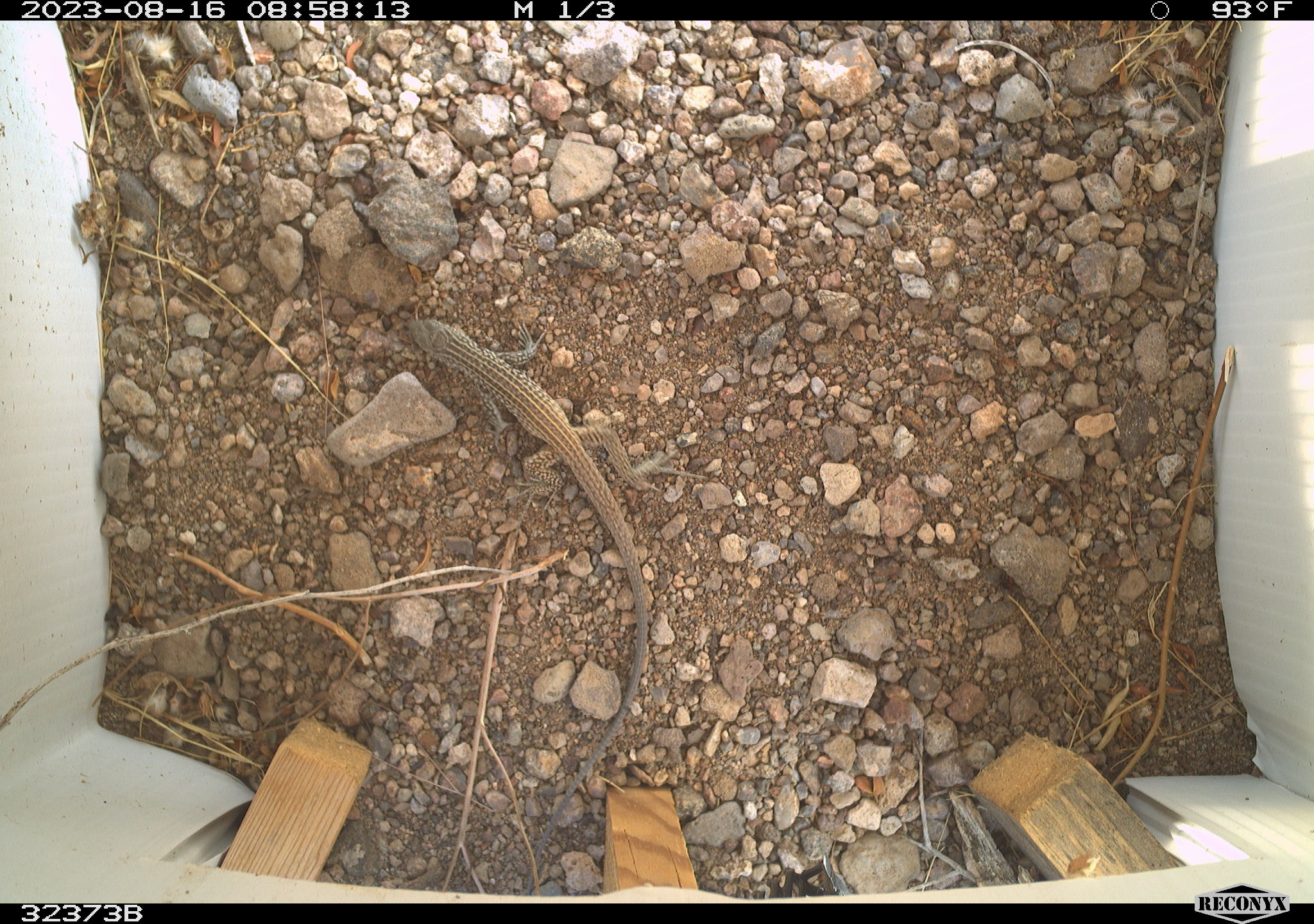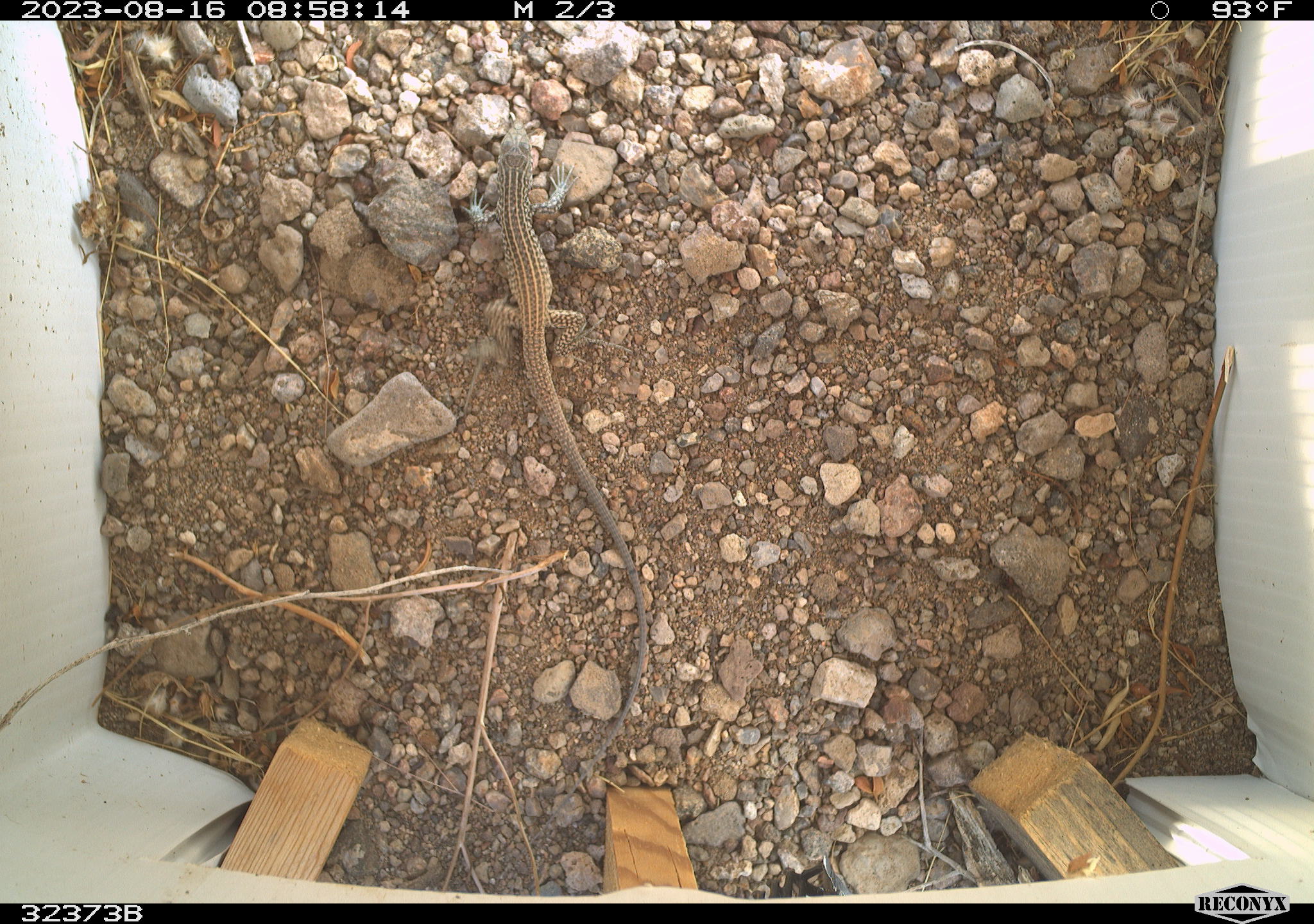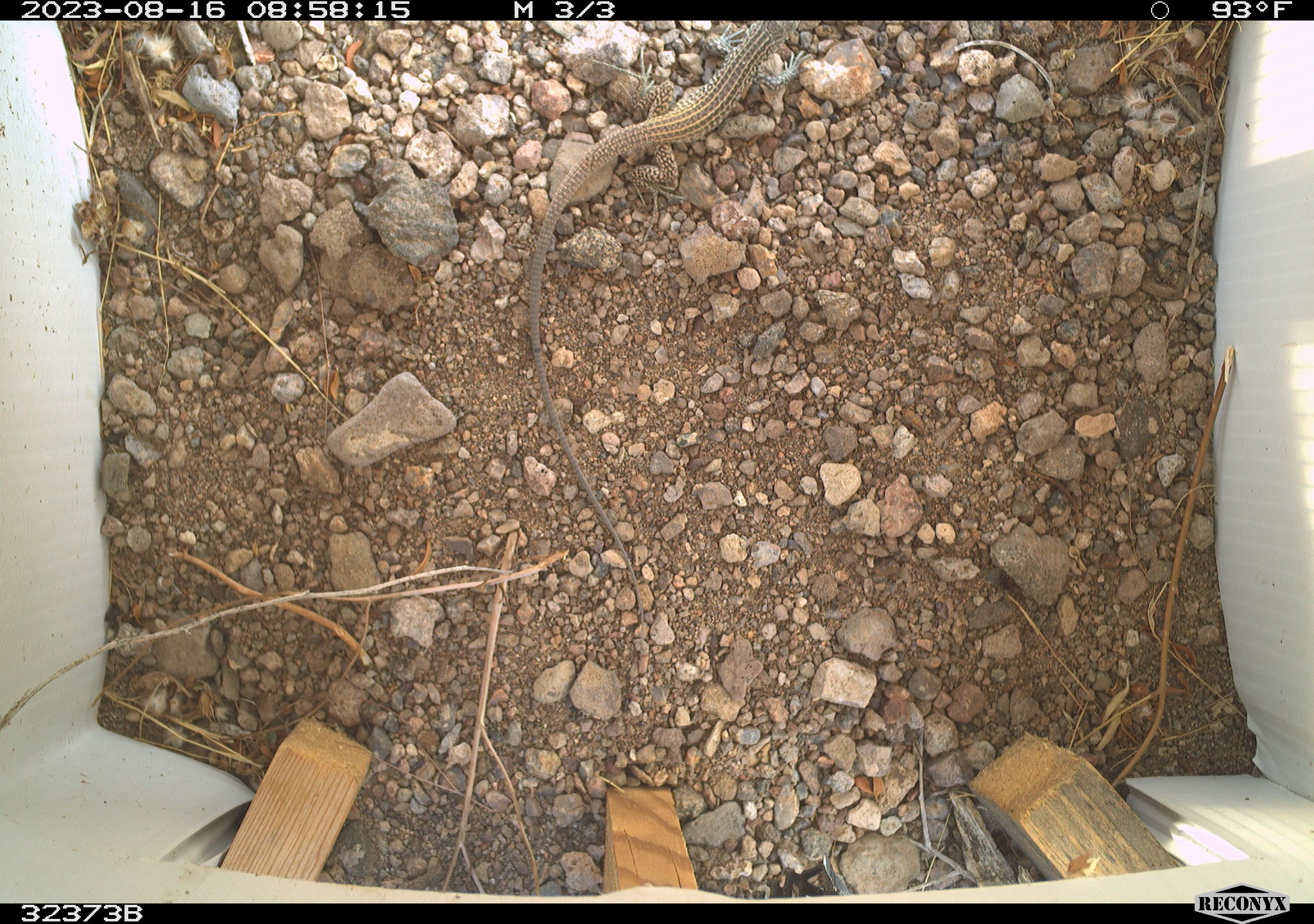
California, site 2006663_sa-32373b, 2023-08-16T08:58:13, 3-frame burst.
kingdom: Animalia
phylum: Chordata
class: Reptilia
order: Squamata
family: Teiidae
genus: Aspidoscelis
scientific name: Aspidoscelis tigris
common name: western whiptail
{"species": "western whiptail (Aspidoscelis tigris)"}